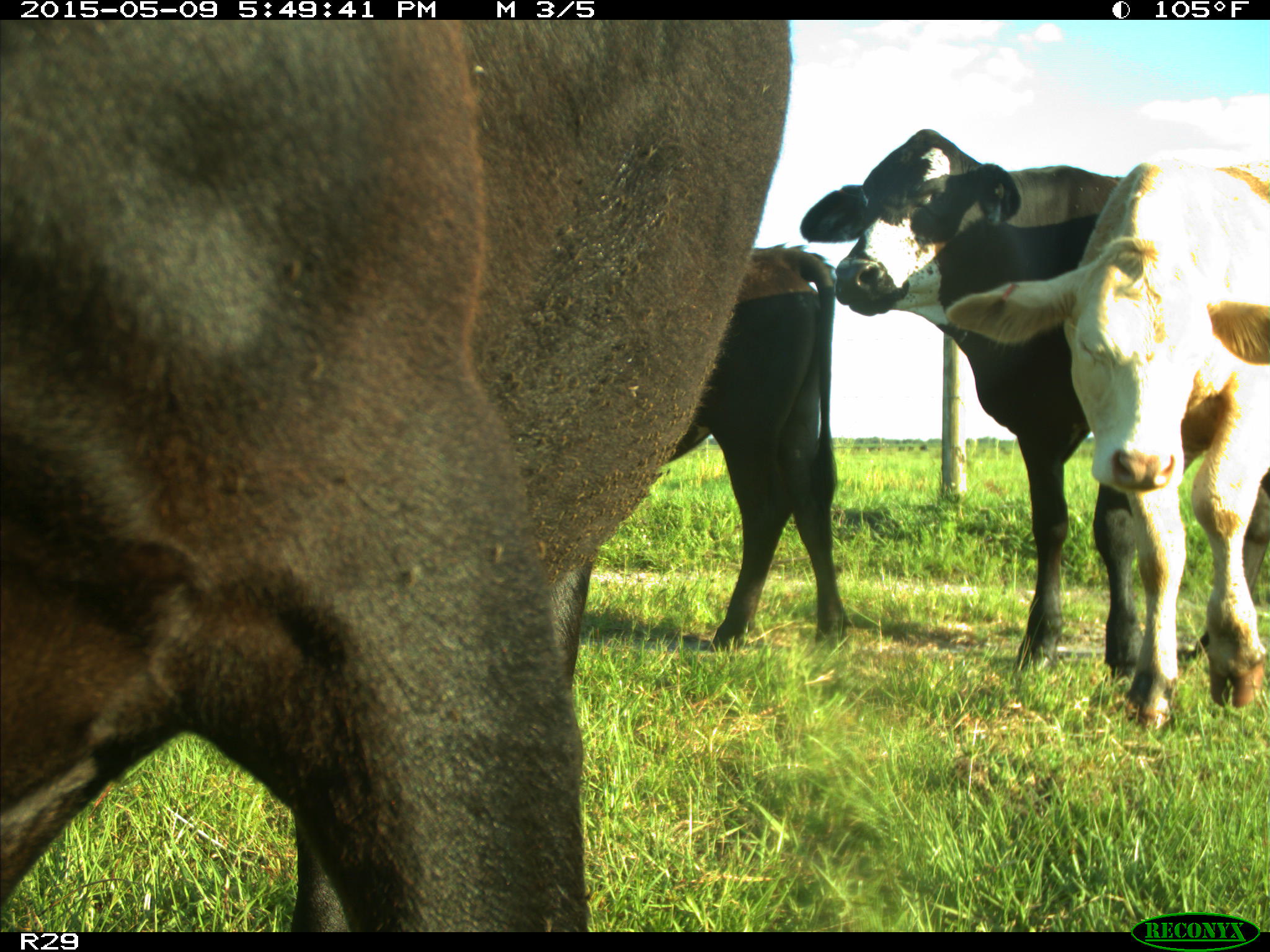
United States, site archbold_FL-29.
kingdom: Animalia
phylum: Chordata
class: Mammalia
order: Artiodactyla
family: Bovidae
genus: Bos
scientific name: Bos taurus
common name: domestic cow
Bos taurus (domestic cow).